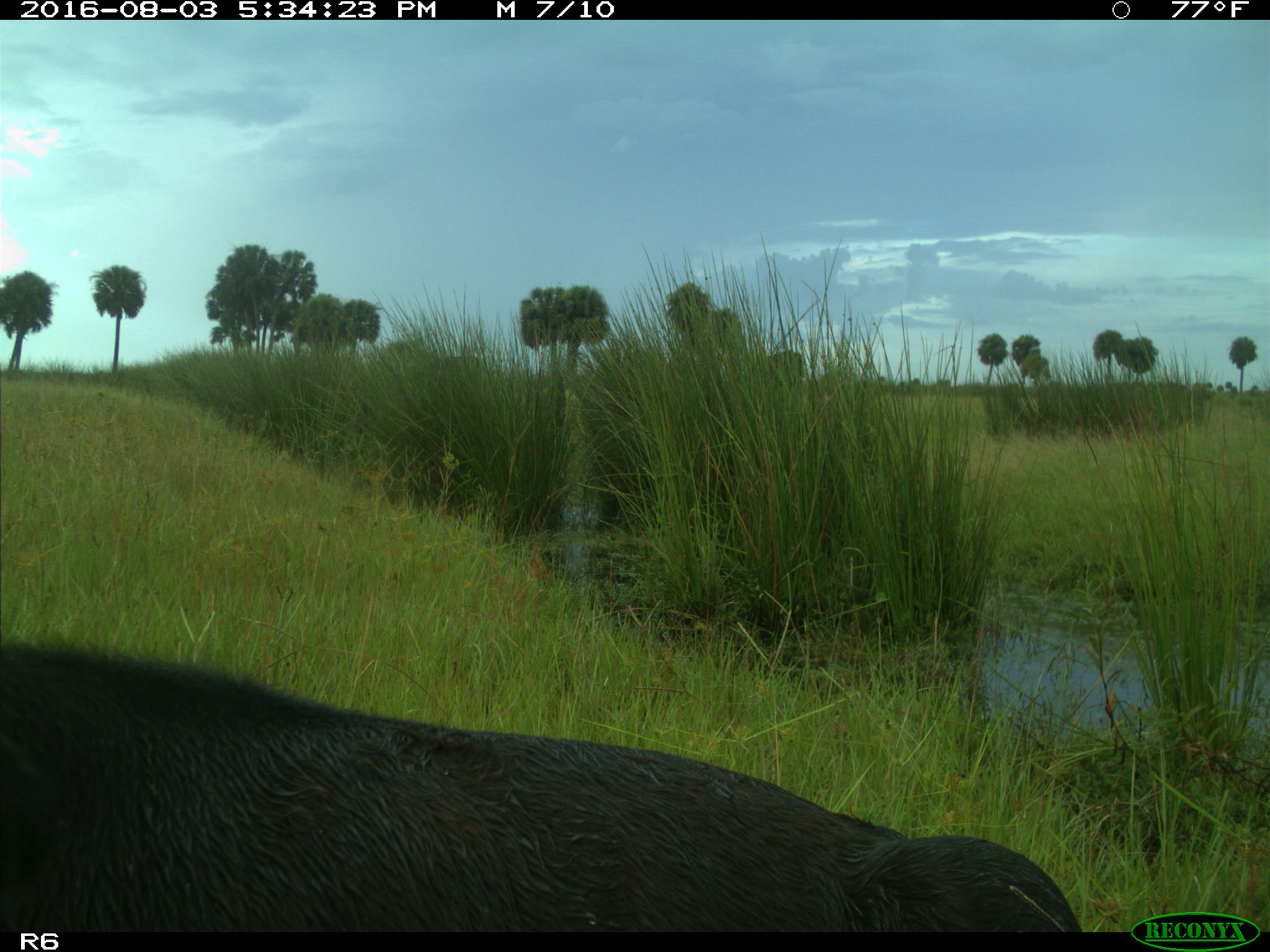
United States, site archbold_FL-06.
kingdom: Animalia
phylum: Chordata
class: Mammalia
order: Artiodactyla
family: Bovidae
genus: Bos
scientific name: Bos taurus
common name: domestic cow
Bos taurus (domestic cow).